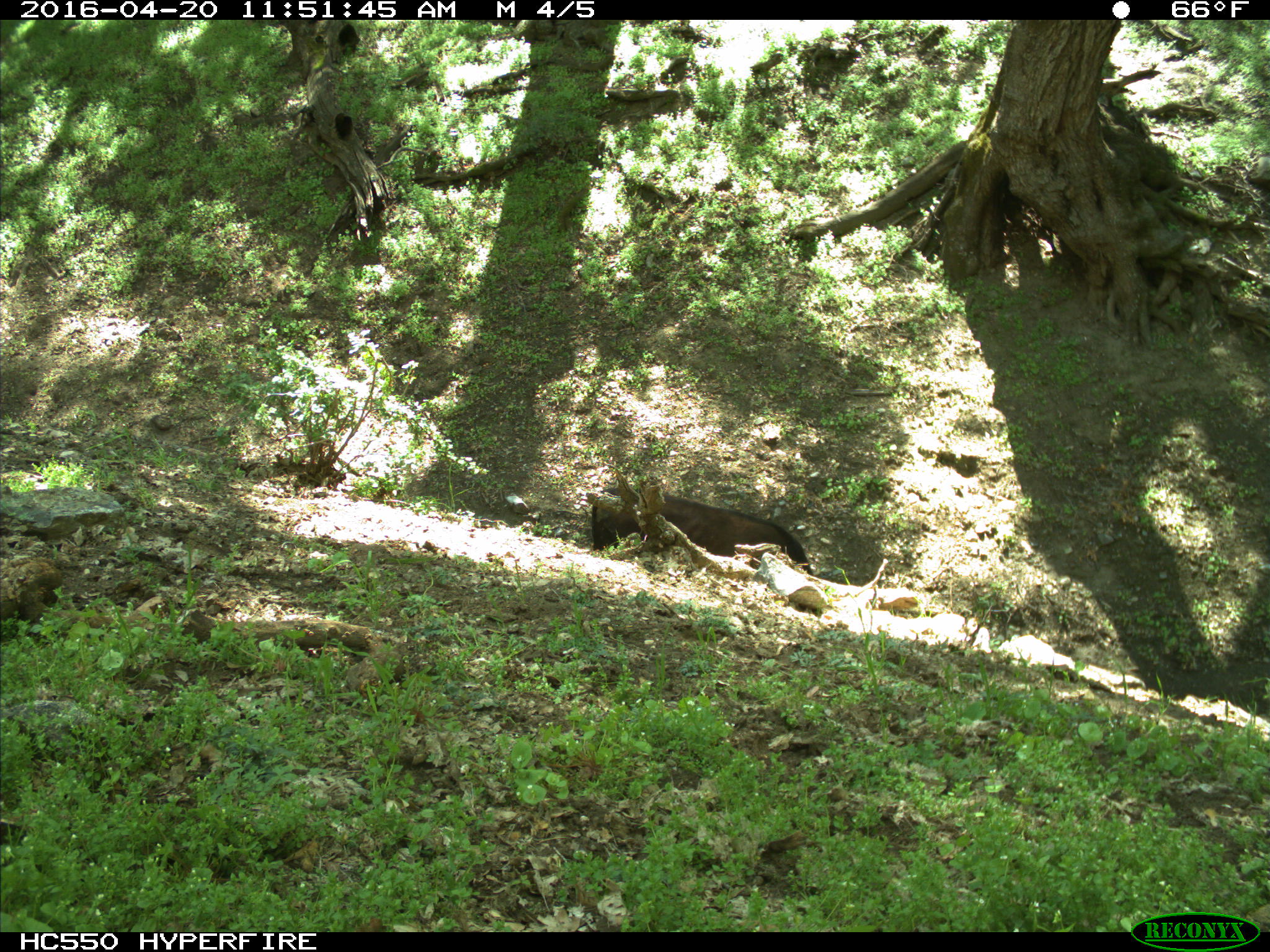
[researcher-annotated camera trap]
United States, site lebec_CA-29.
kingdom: Animalia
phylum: Chordata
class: Mammalia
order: Artiodactyla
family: Bovidae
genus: Bos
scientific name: Bos taurus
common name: domestic cow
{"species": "Bos taurus (domestic cow)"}